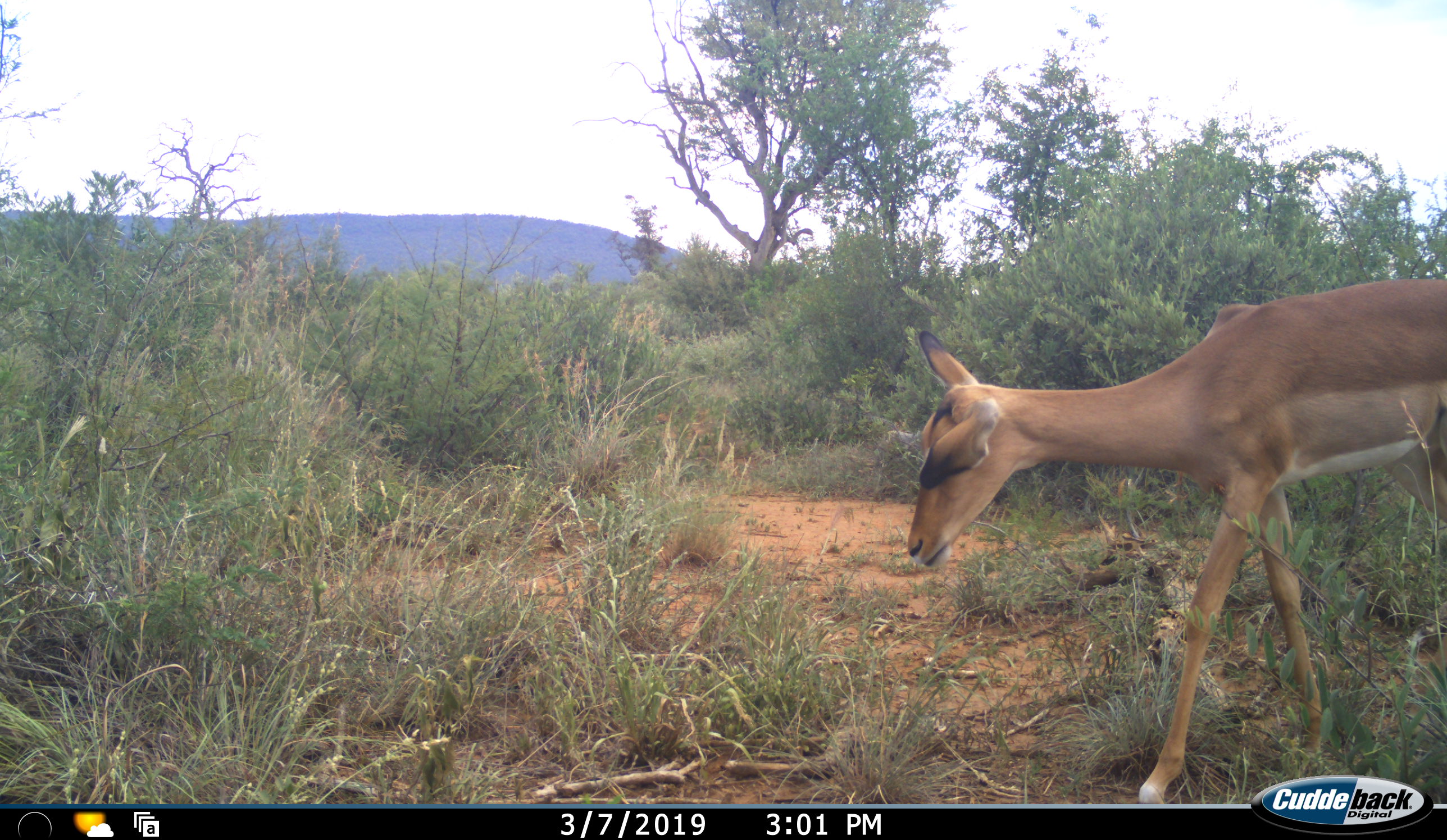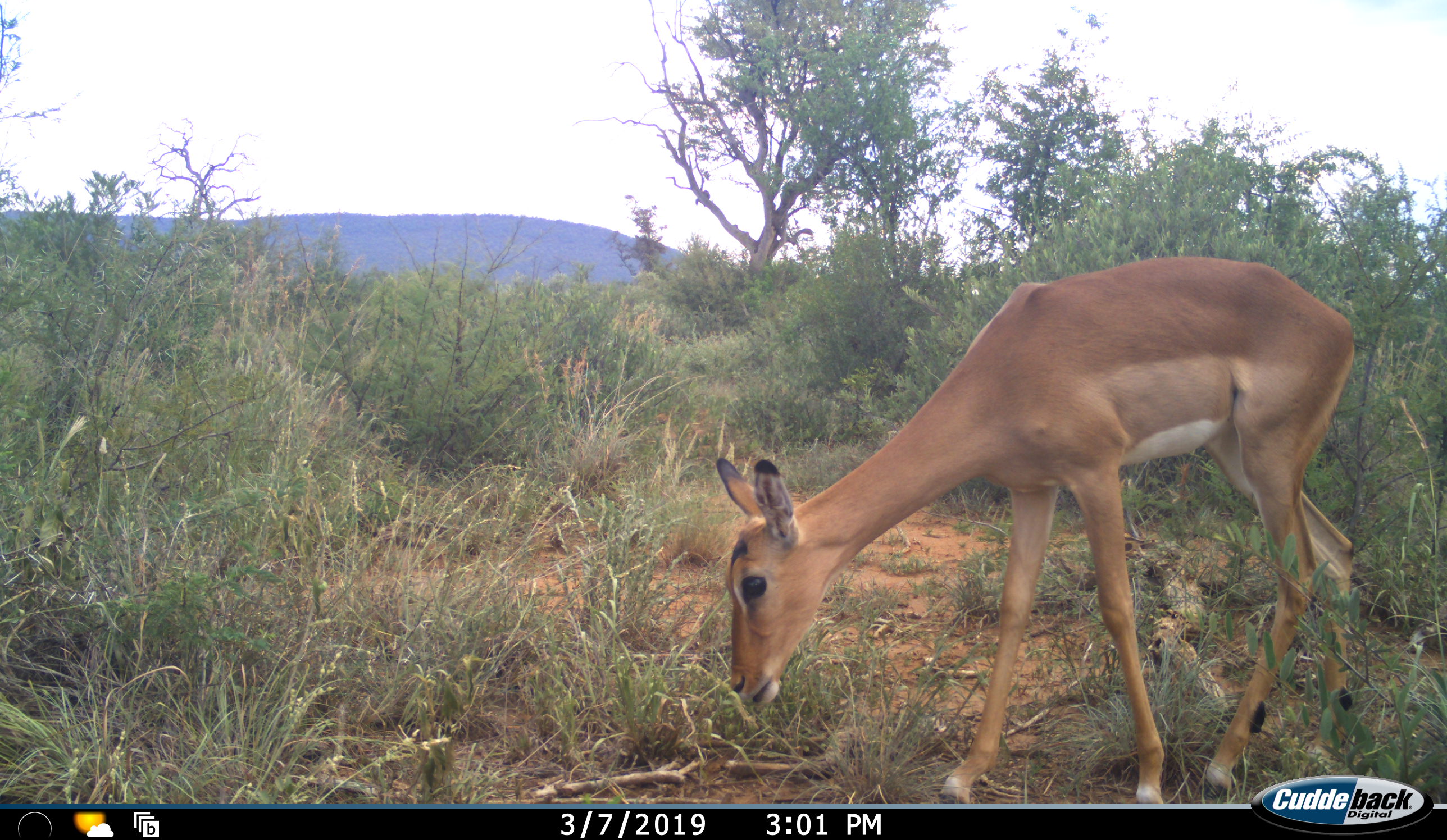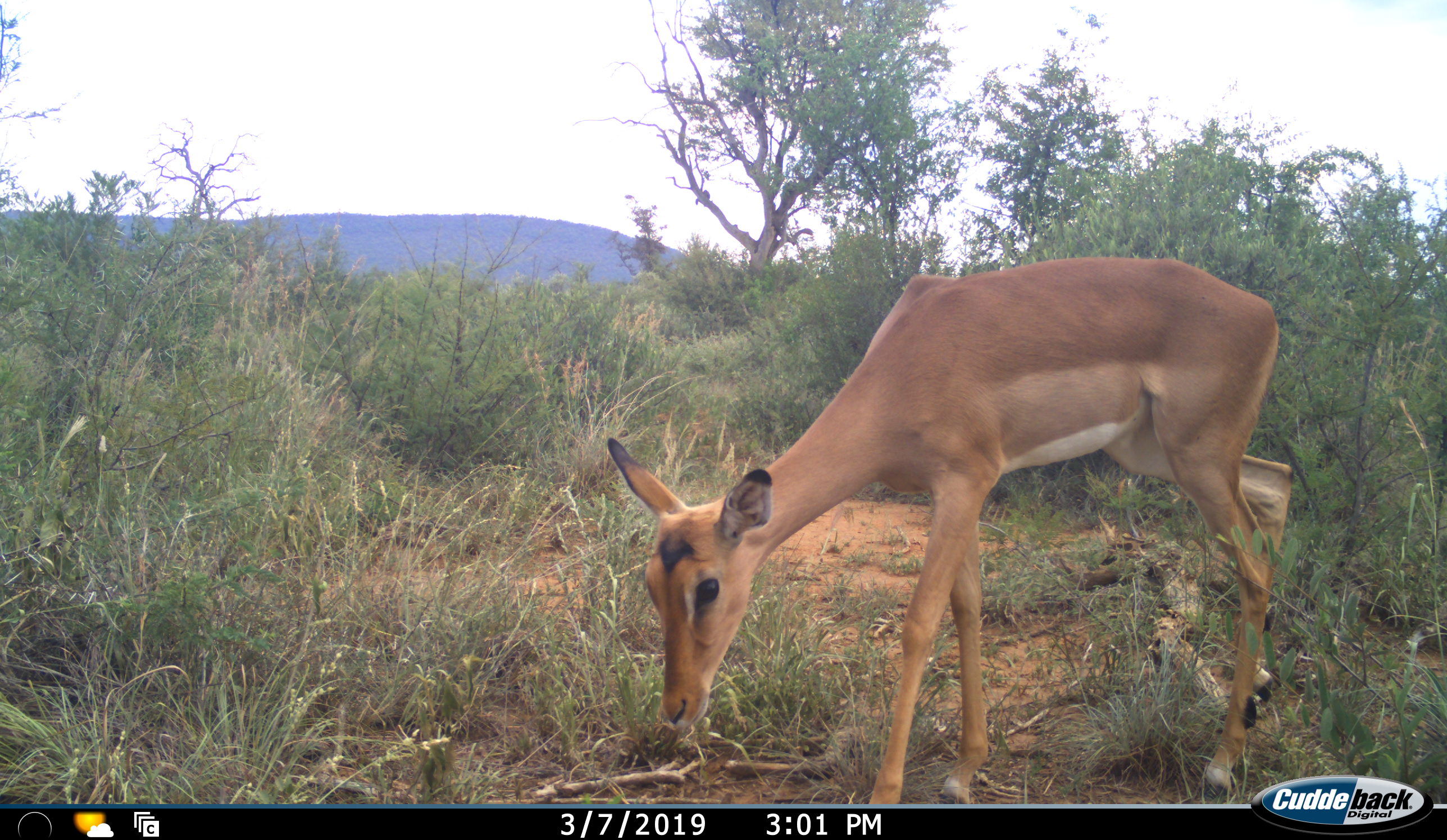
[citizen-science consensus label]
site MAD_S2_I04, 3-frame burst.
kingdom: Animalia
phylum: Chordata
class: Mammalia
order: Artiodactyla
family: Bovidae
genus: Aepyceros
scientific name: Aepyceros melampus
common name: impala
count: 1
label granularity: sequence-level